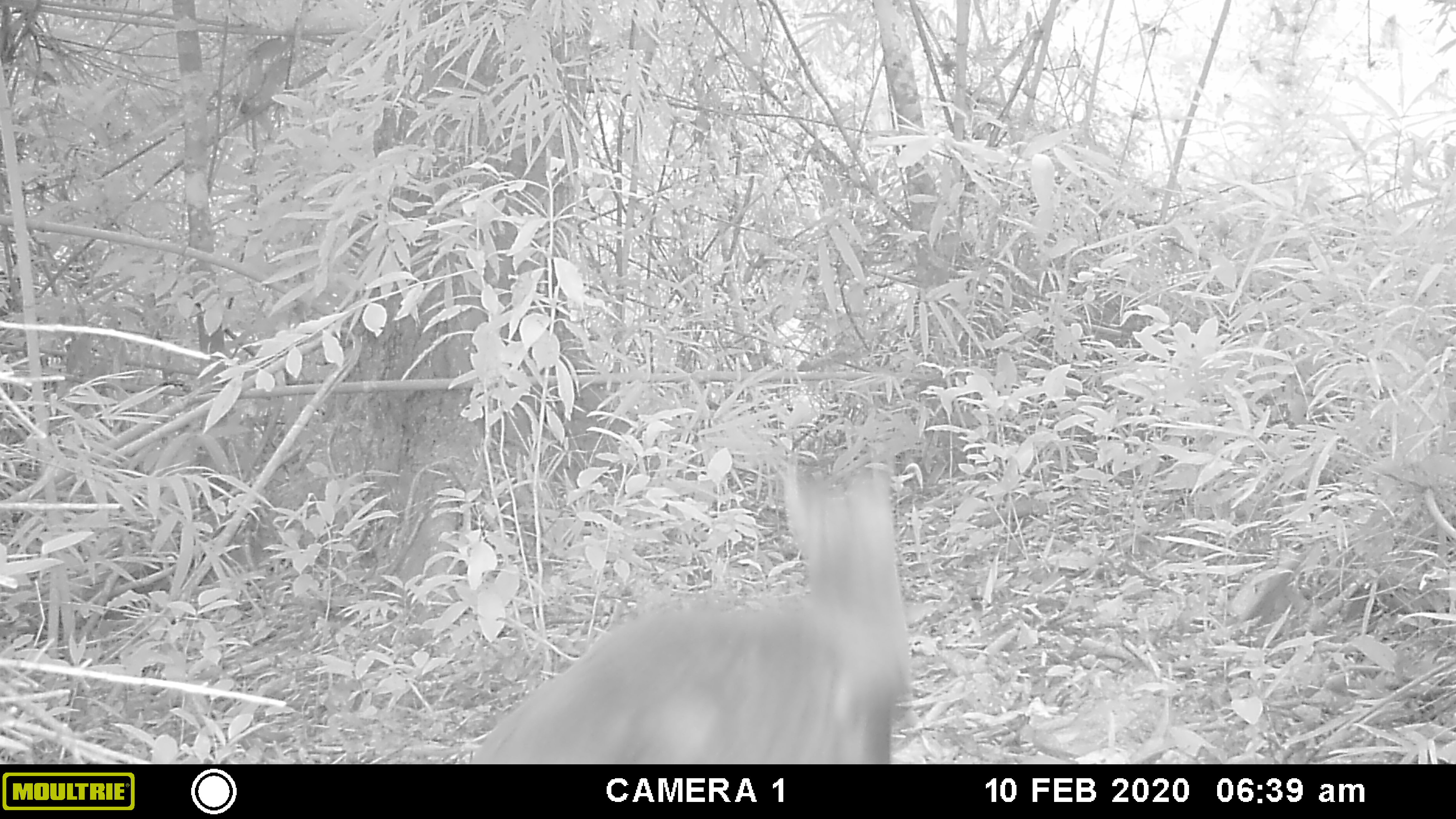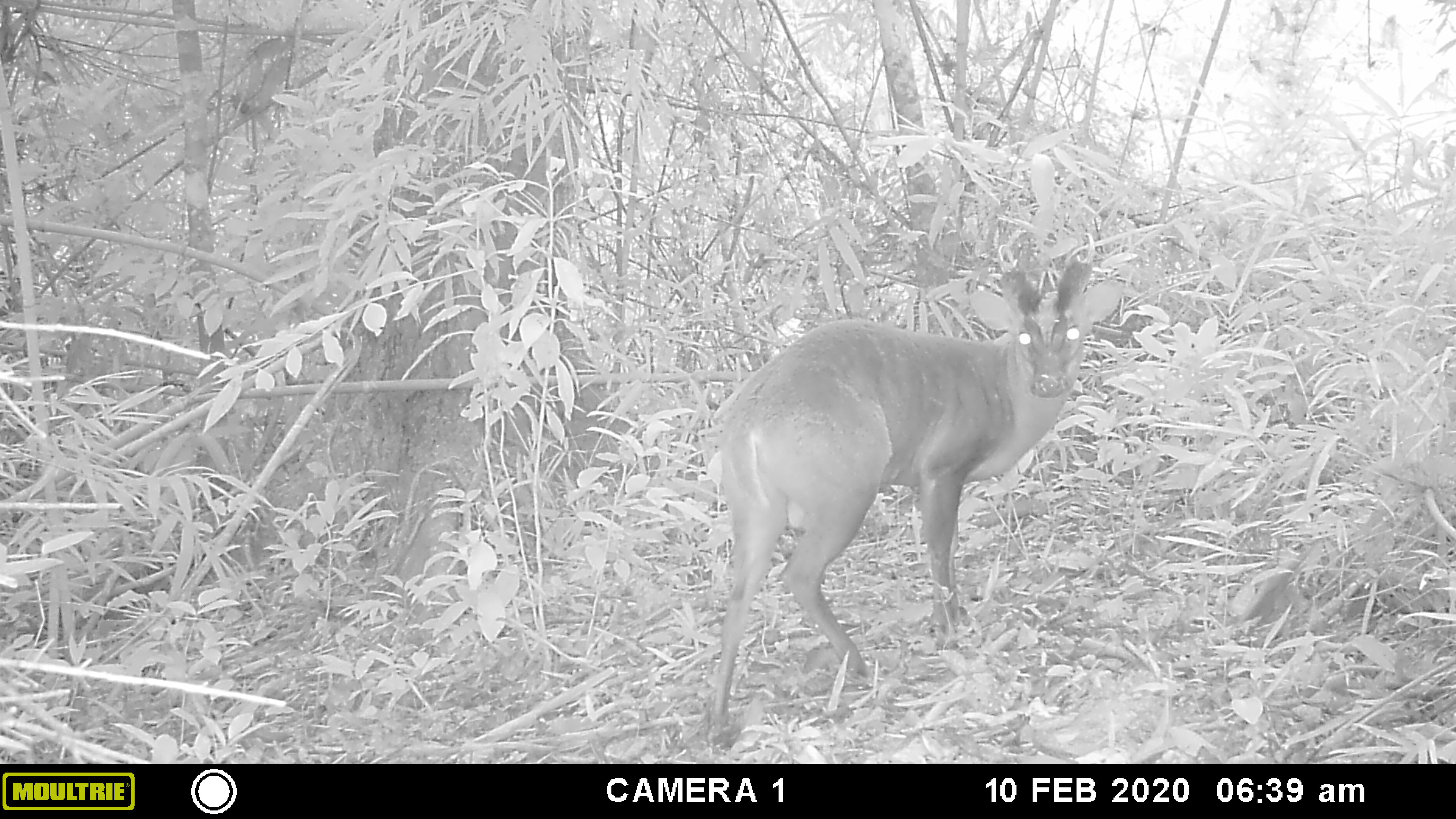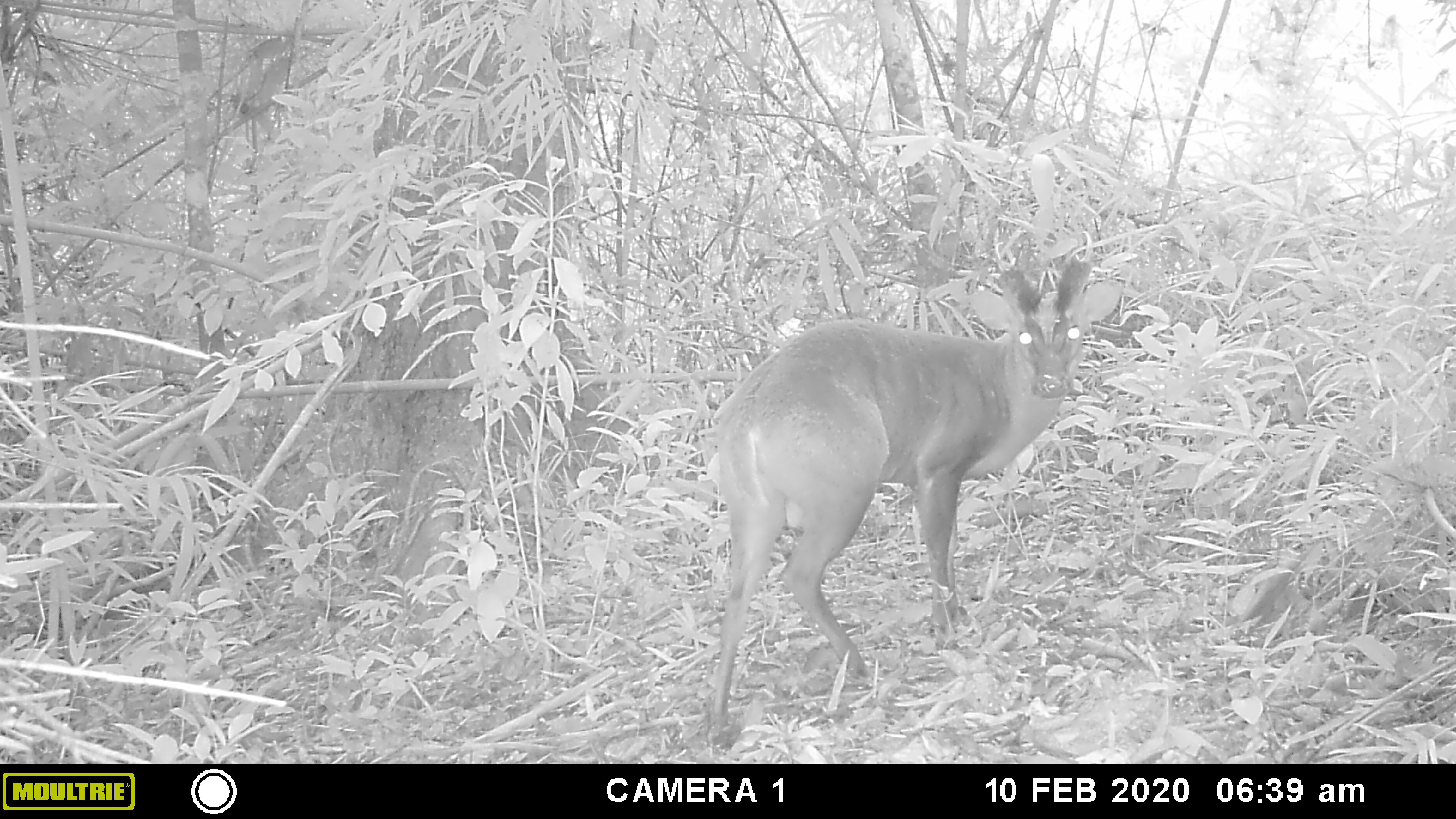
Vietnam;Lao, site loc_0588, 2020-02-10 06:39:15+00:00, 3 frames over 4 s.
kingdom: Animalia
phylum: Chordata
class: Mammalia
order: Artiodactyla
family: Cervidae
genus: Muntiacus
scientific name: Muntiacus muntjak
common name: red muntjac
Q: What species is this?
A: Red muntjac (Muntiacus muntjak).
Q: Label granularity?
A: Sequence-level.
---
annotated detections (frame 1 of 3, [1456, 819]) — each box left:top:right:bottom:
red muntjac: 467:448:919:763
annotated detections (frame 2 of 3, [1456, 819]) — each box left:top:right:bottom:
red muntjac: 691:251:1129:744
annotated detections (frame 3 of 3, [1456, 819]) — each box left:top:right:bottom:
red muntjac: 691:251:1129:744